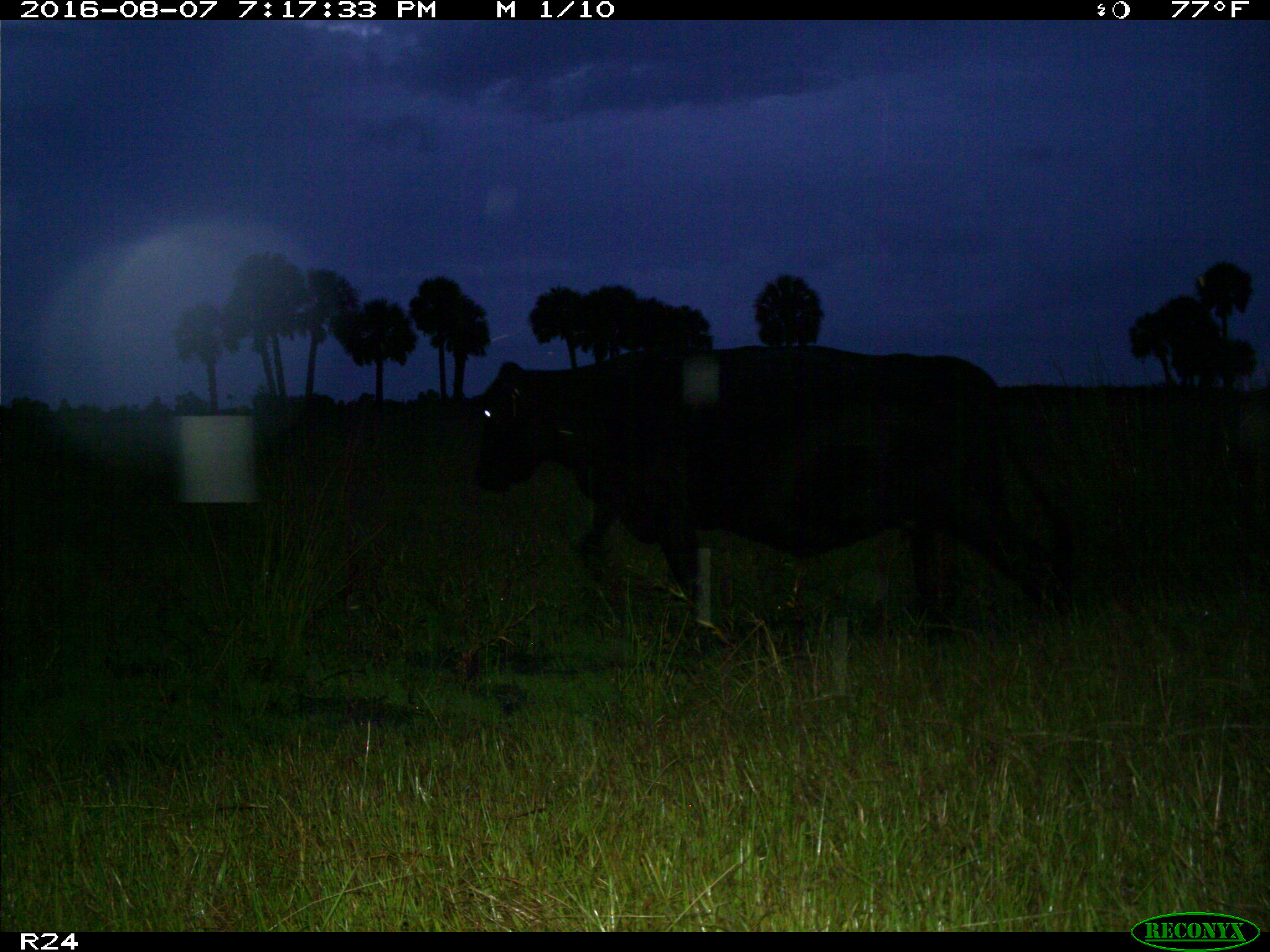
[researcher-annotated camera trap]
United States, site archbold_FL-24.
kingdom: Animalia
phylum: Chordata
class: Mammalia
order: Artiodactyla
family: Bovidae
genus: Bos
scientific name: Bos taurus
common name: domestic cow